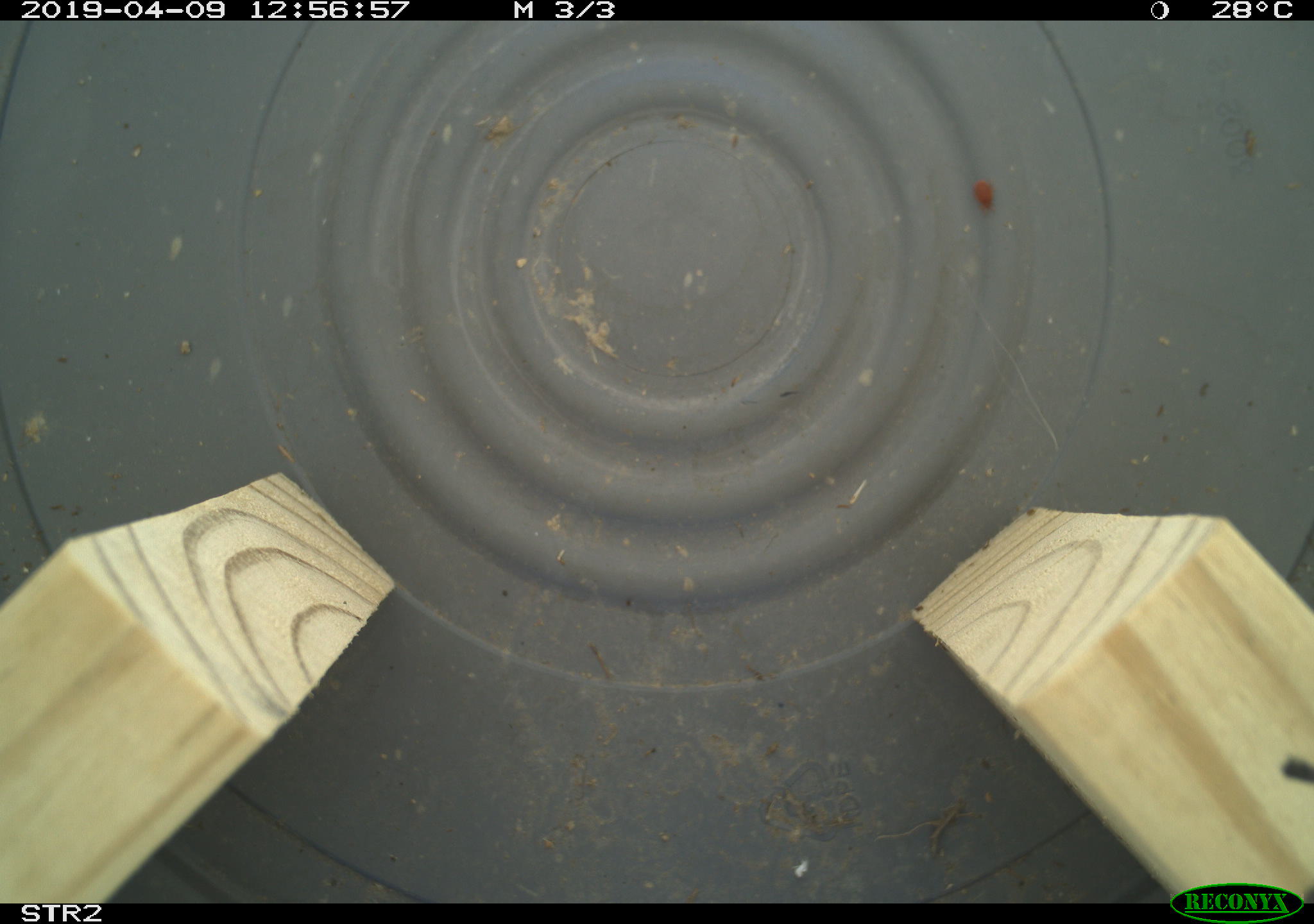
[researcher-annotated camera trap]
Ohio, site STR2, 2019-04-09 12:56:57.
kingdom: Animalia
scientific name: Animalia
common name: animal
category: invertebrate